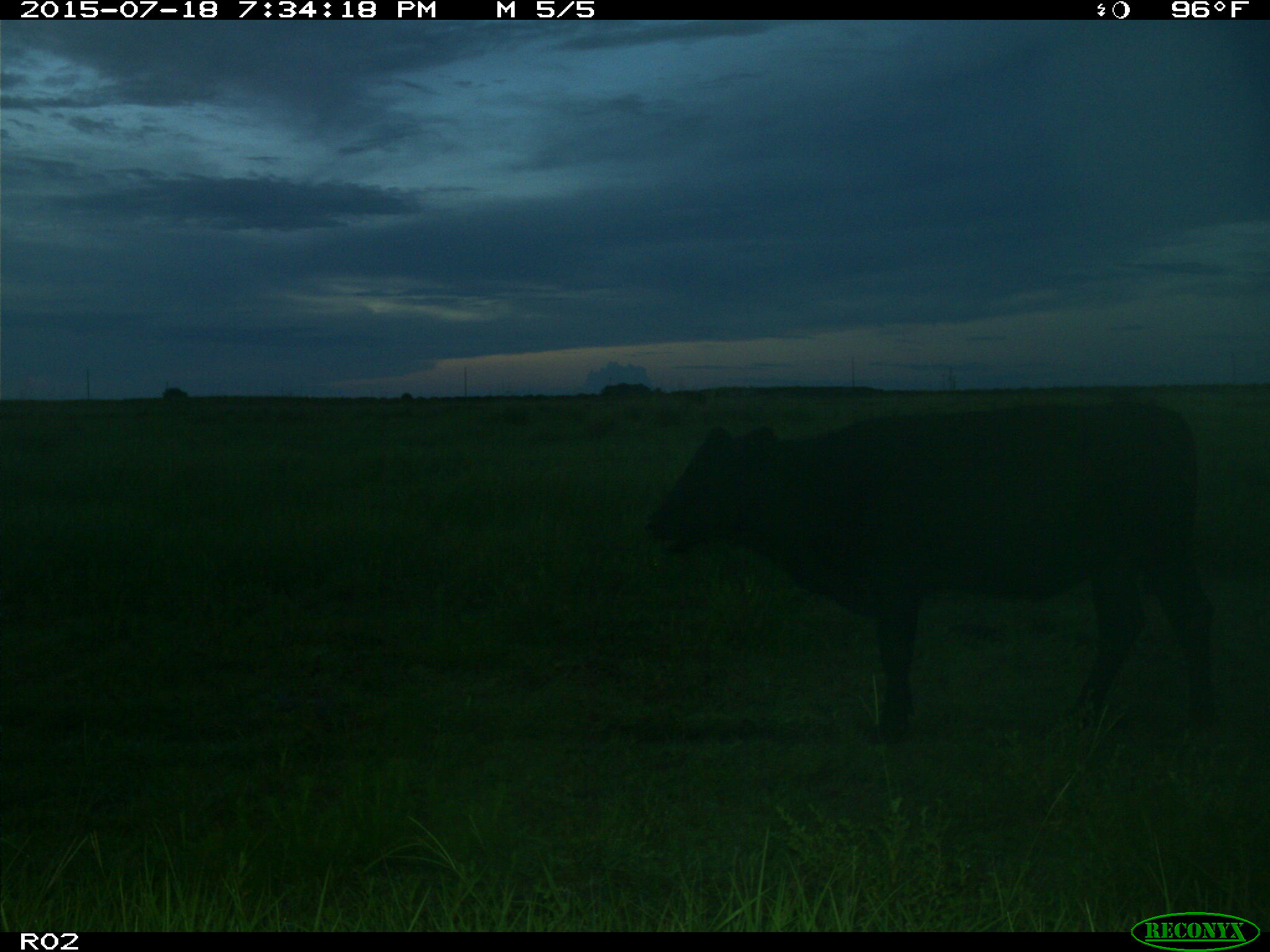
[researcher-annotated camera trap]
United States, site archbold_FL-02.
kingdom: Animalia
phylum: Chordata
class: Mammalia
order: Artiodactyla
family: Bovidae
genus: Bos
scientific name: Bos taurus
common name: domestic cow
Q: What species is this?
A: Bos taurus (domestic cow).